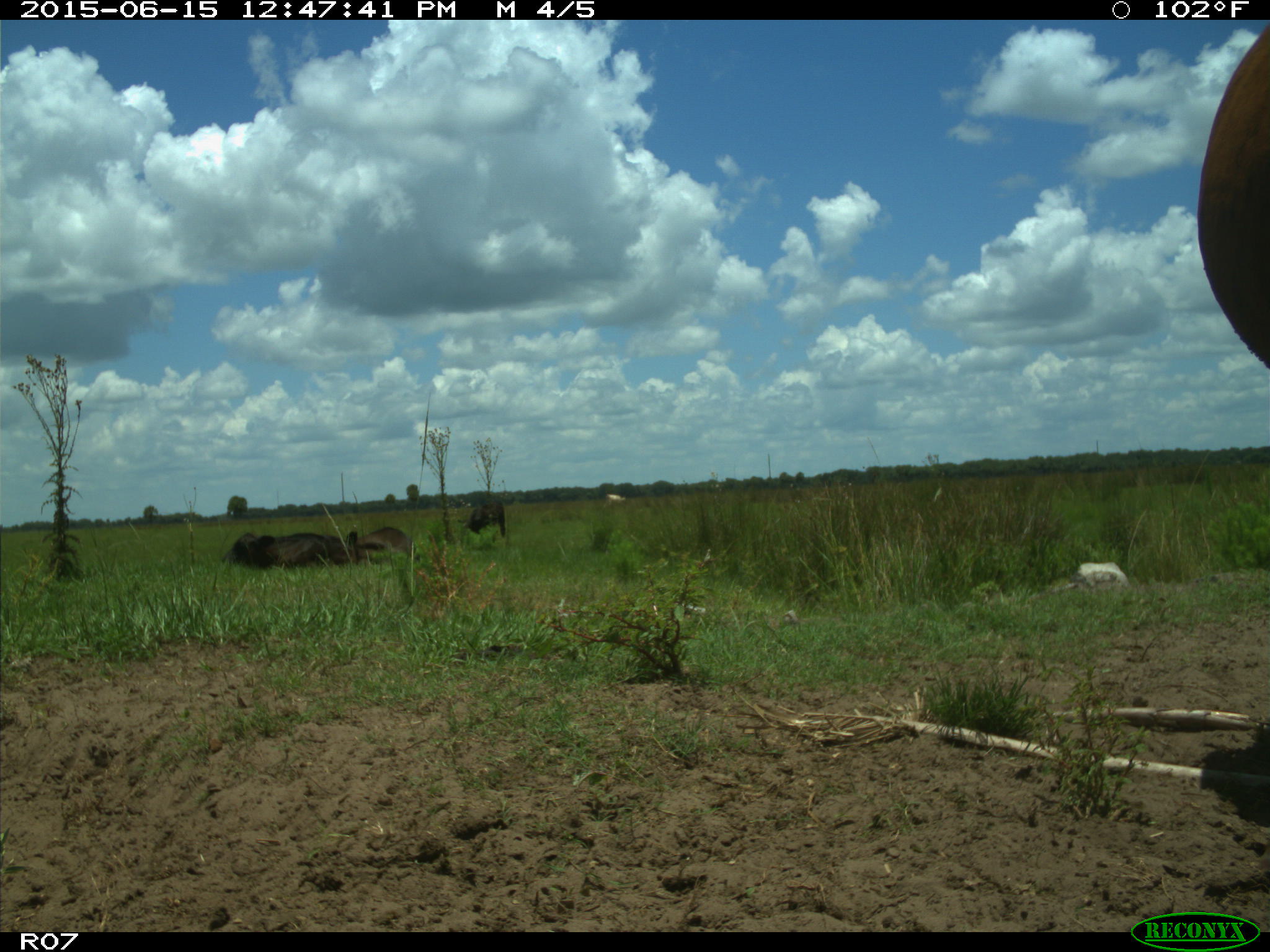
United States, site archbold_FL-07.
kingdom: Animalia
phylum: Chordata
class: Mammalia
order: Artiodactyla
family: Bovidae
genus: Bos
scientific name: Bos taurus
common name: domestic cow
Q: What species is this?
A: Bos taurus (domestic cow).